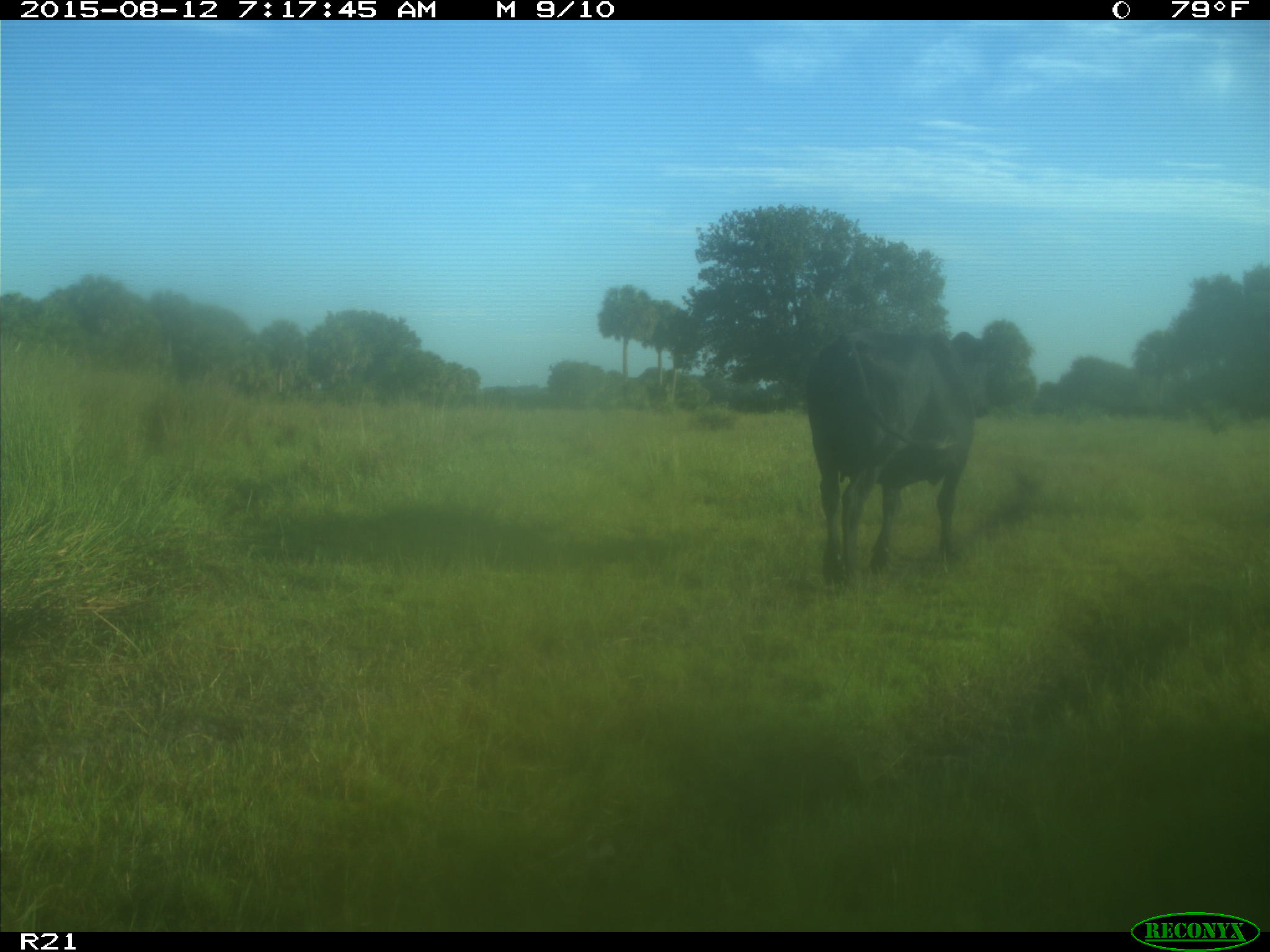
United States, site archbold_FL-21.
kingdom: Animalia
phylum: Chordata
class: Mammalia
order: Artiodactyla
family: Bovidae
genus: Bos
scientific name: Bos taurus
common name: domestic cow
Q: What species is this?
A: Bos taurus (domestic cow).